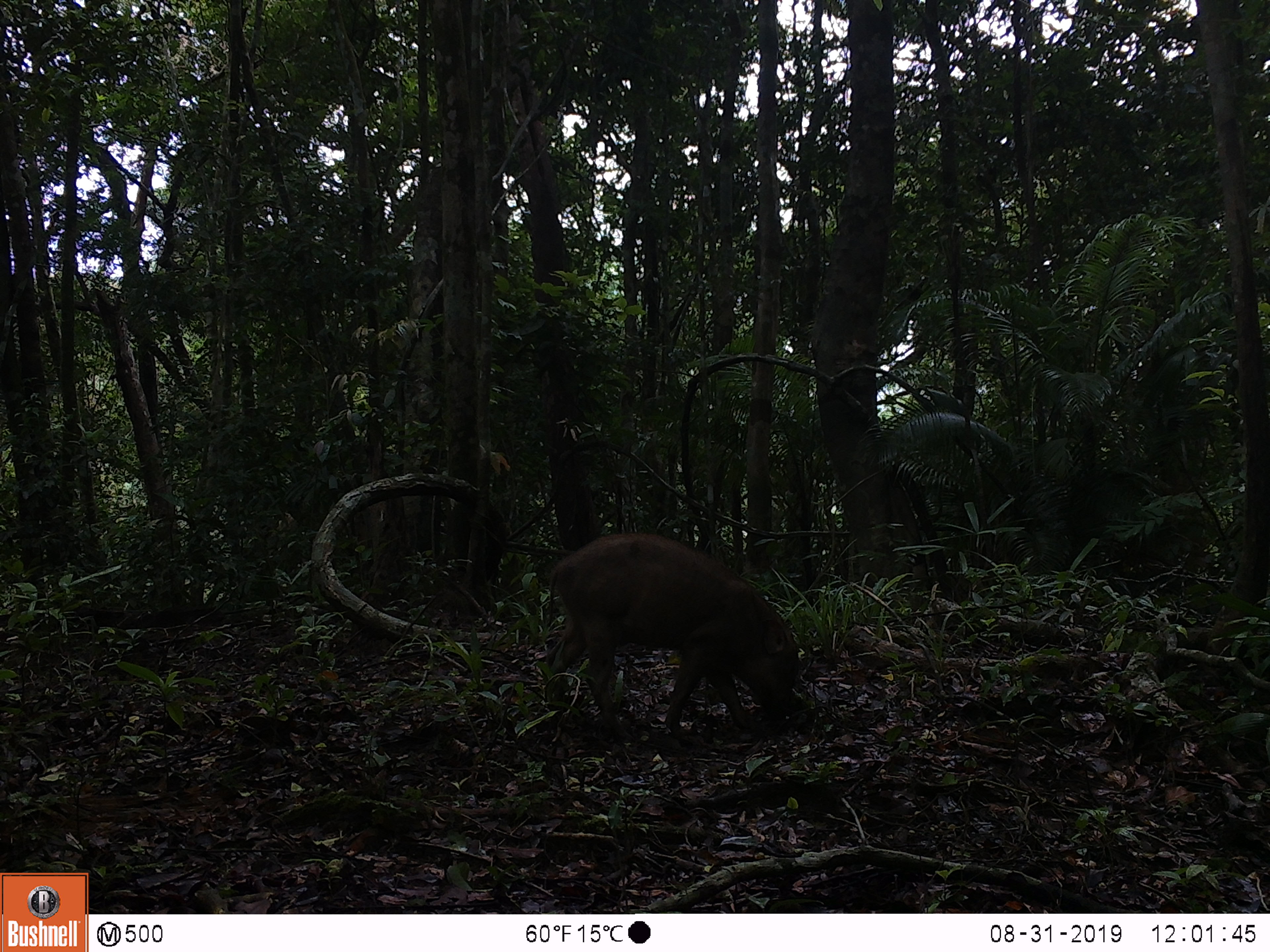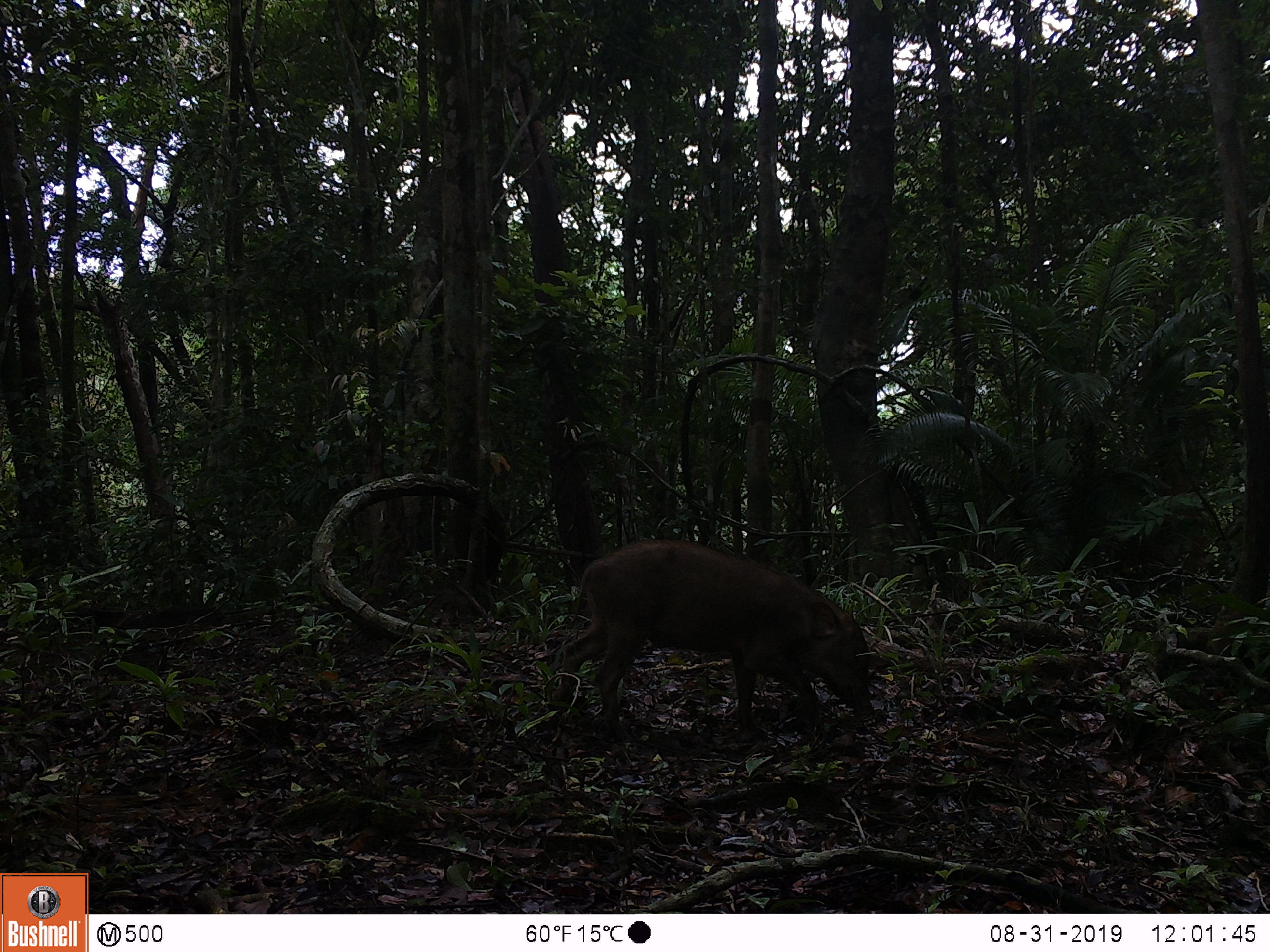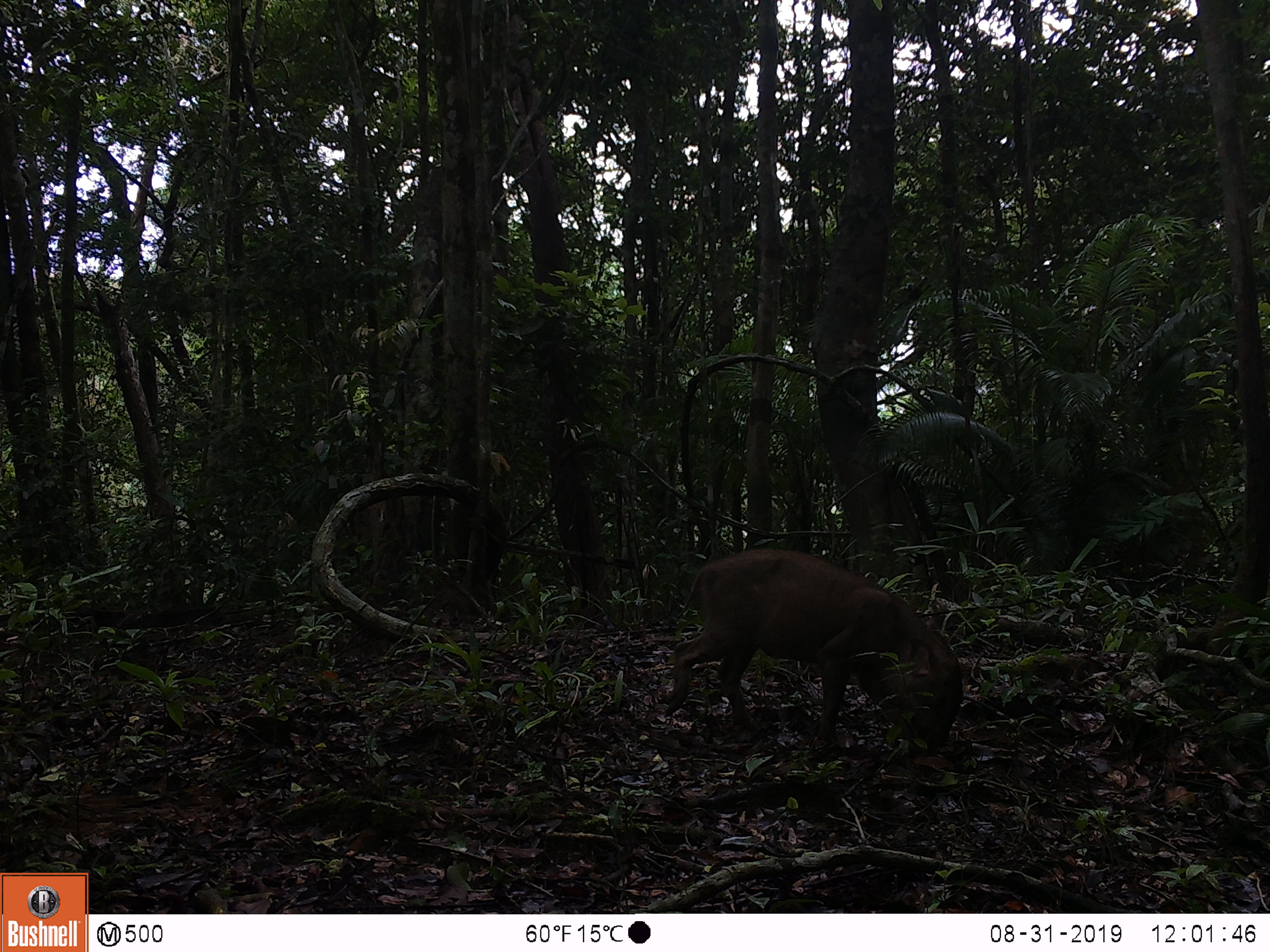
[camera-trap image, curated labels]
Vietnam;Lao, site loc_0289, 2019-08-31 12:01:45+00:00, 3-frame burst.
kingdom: Animalia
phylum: Chordata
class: Mammalia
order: Artiodactyla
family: Suidae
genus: Sus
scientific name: Sus scrofa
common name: eurasian wild pig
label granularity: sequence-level